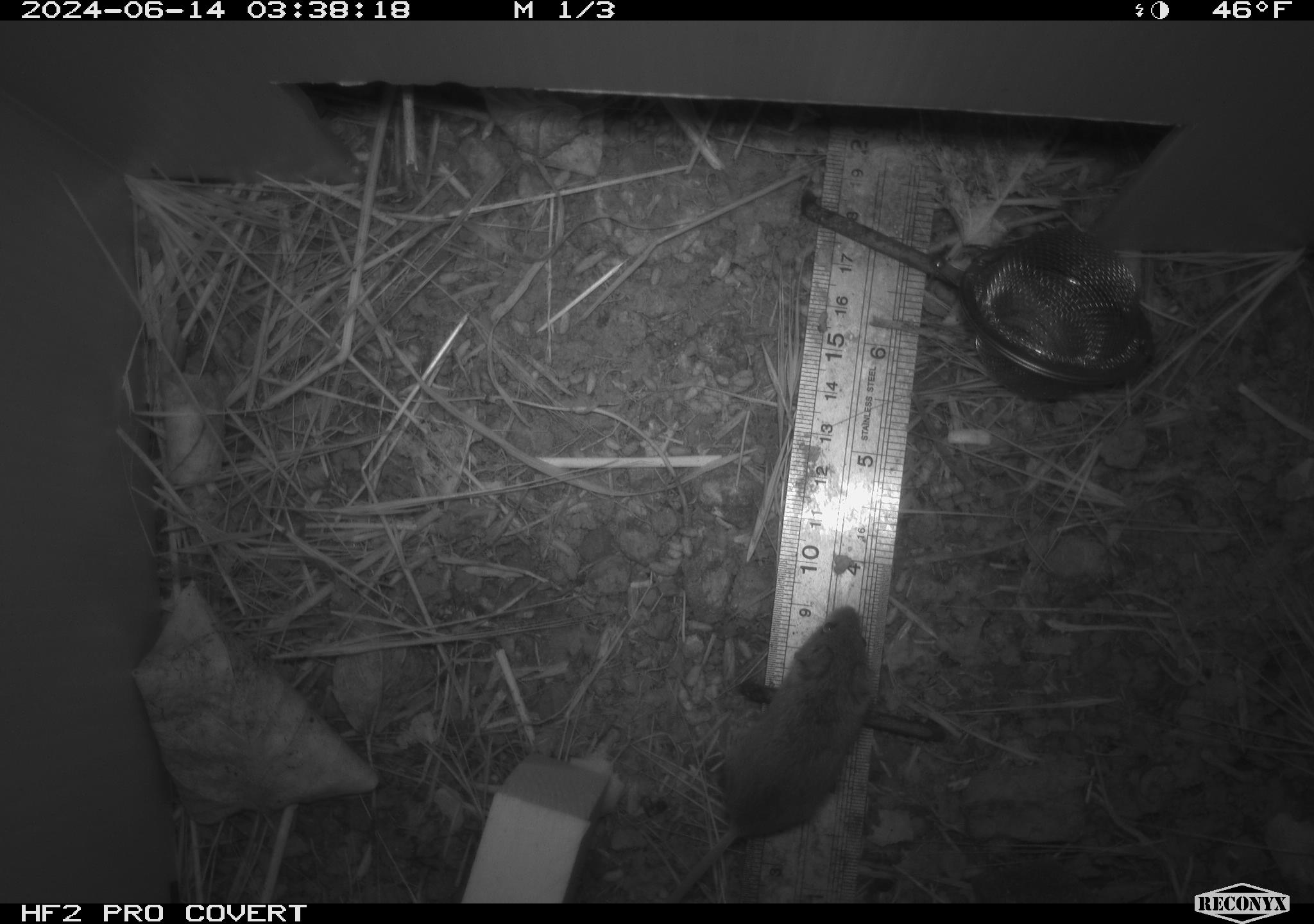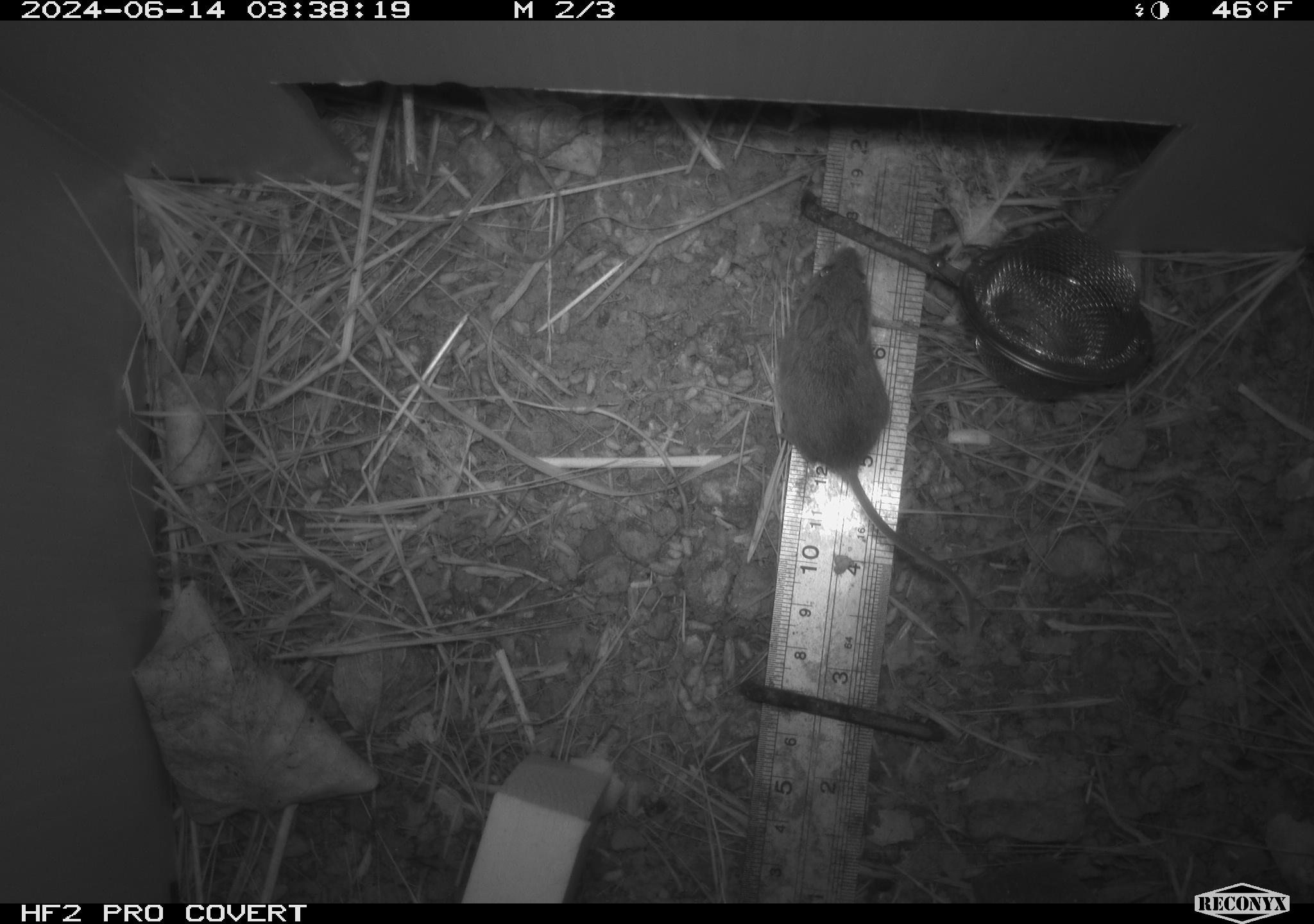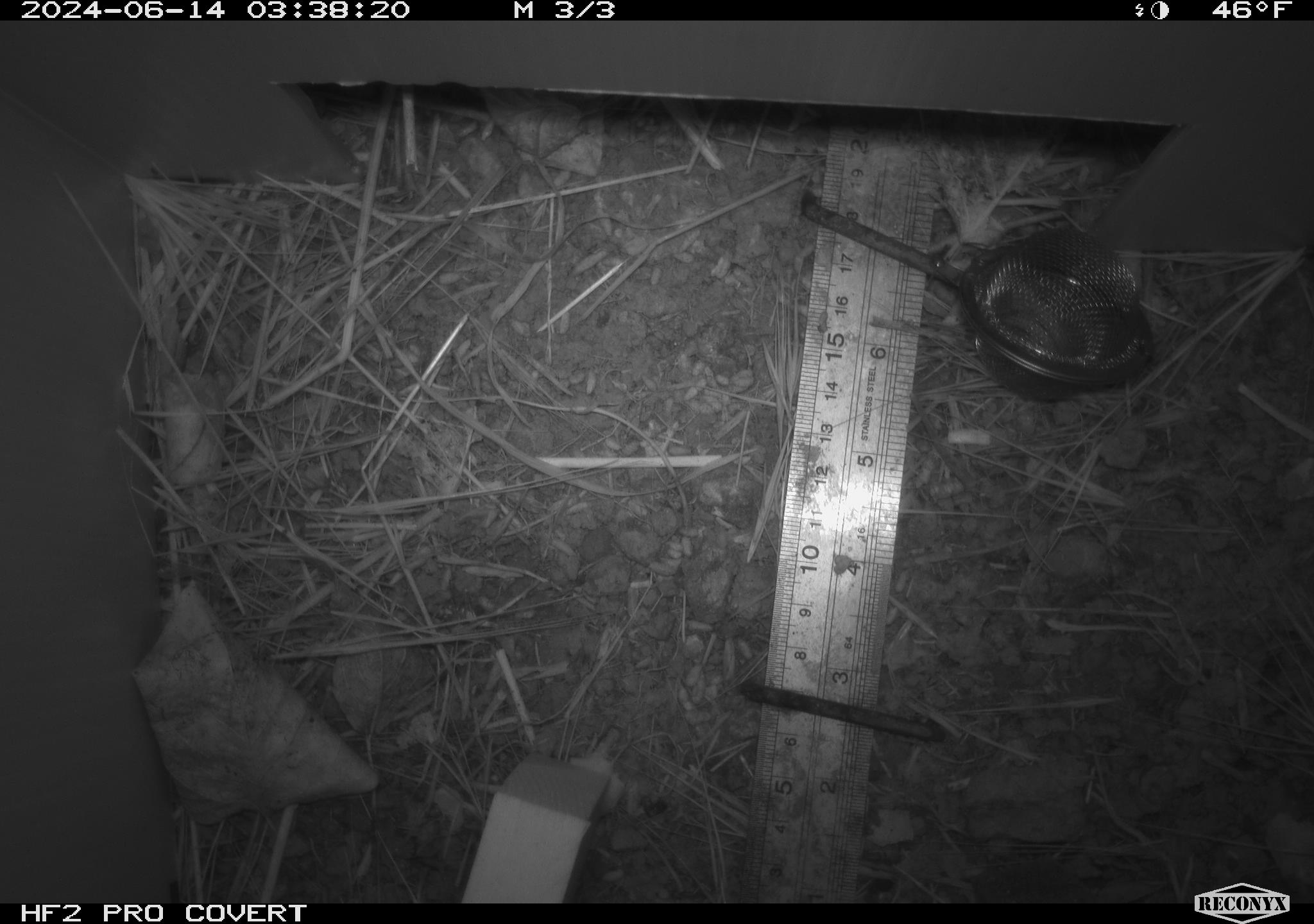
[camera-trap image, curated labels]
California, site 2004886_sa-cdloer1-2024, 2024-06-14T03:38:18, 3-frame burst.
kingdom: Animalia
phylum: Chordata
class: Mammalia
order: Rodentia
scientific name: Rodentia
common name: mouse species